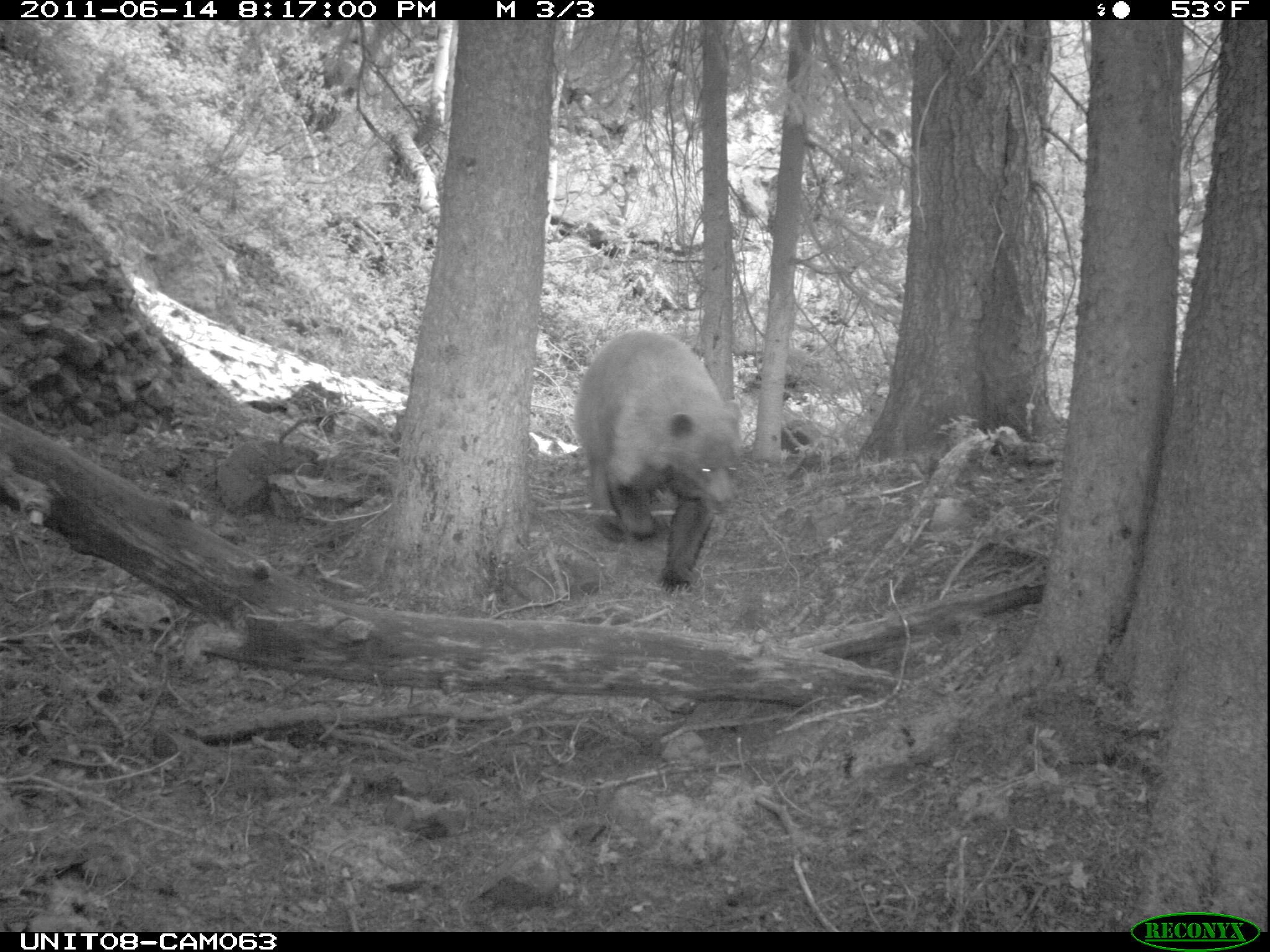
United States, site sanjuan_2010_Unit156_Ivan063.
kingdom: Animalia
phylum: Chordata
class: Mammalia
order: Carnivora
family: Ursidae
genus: Ursus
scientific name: Ursus americanus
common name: american black bear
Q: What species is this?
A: Ursus americanus (american black bear).